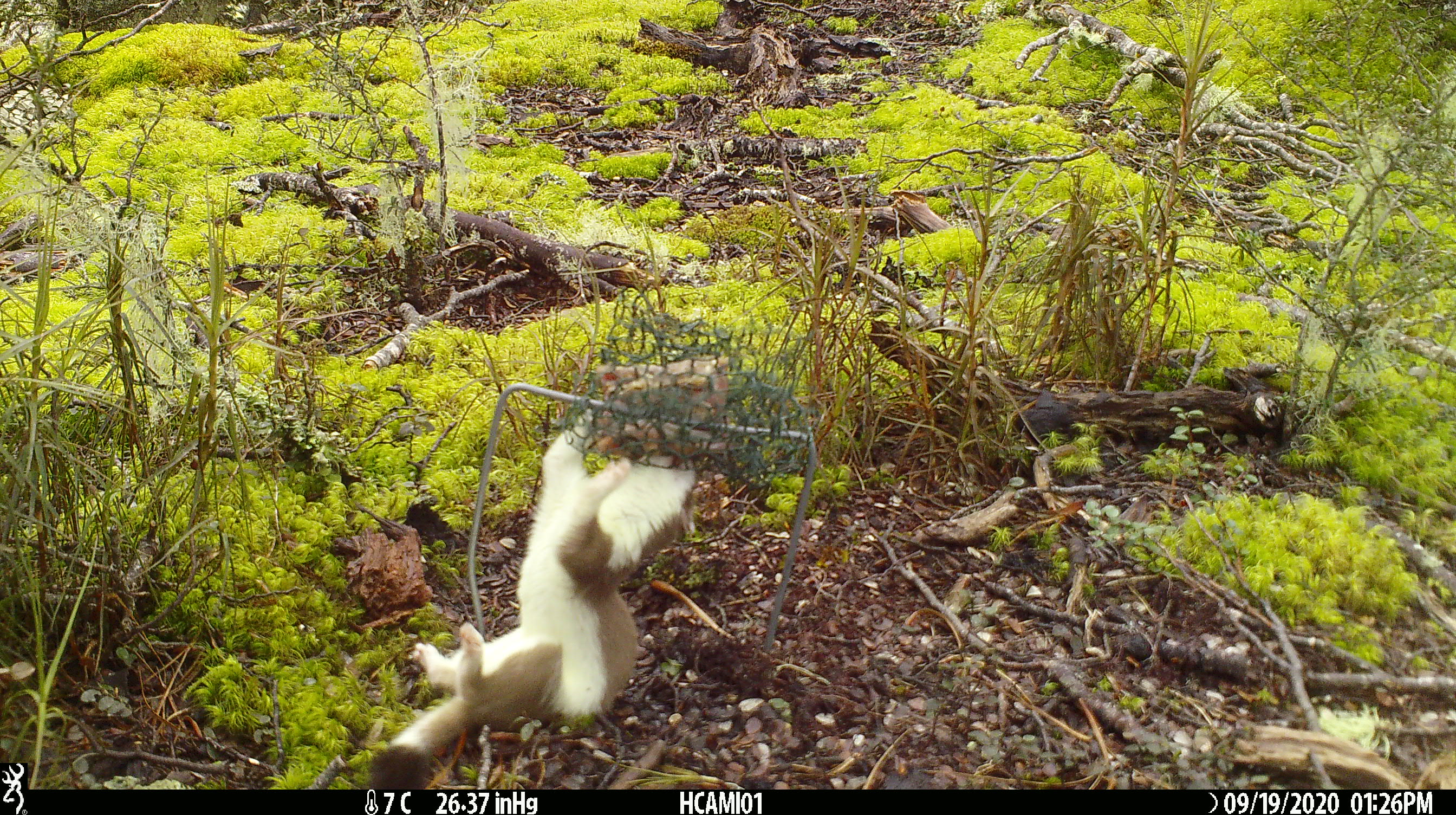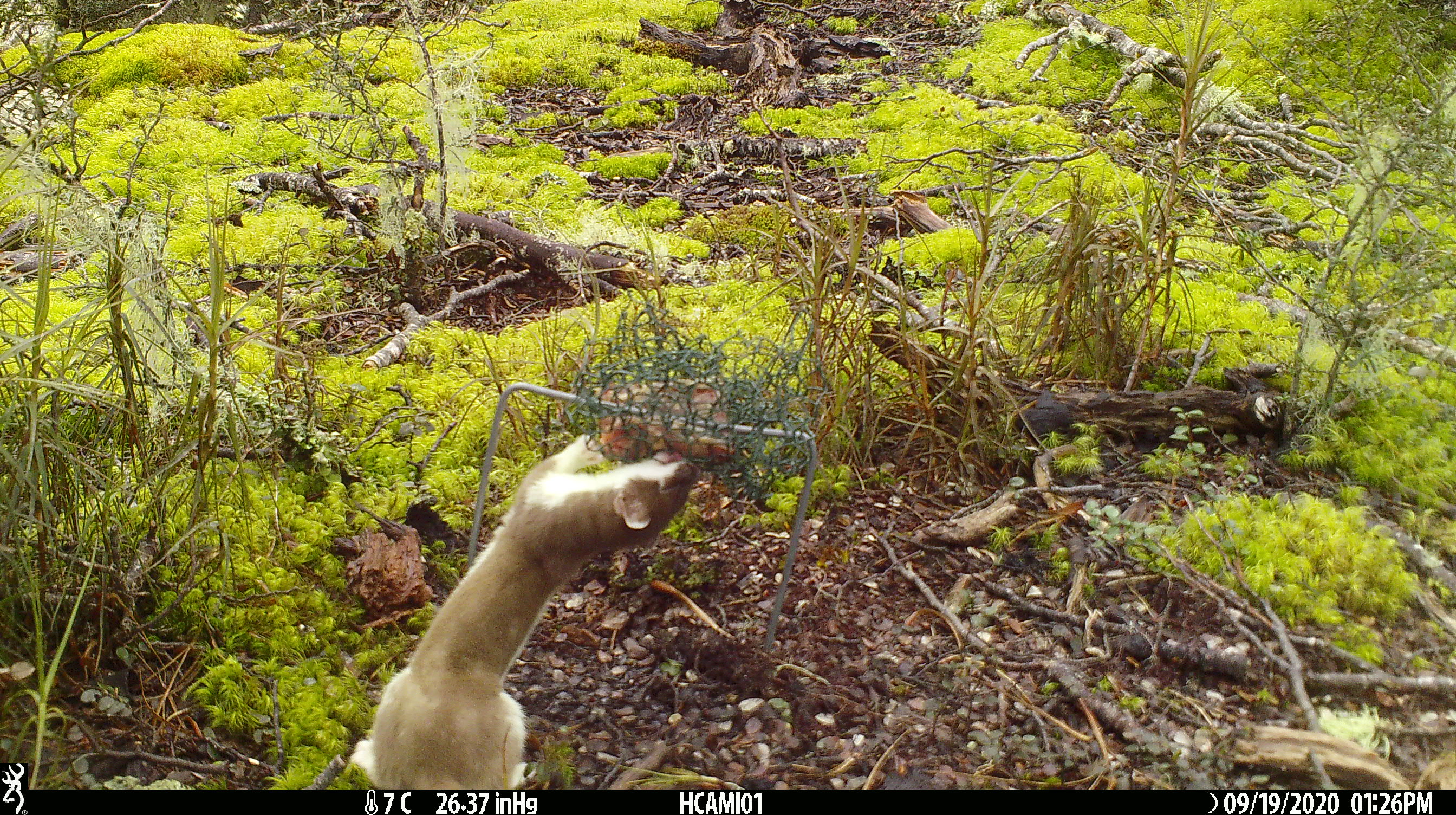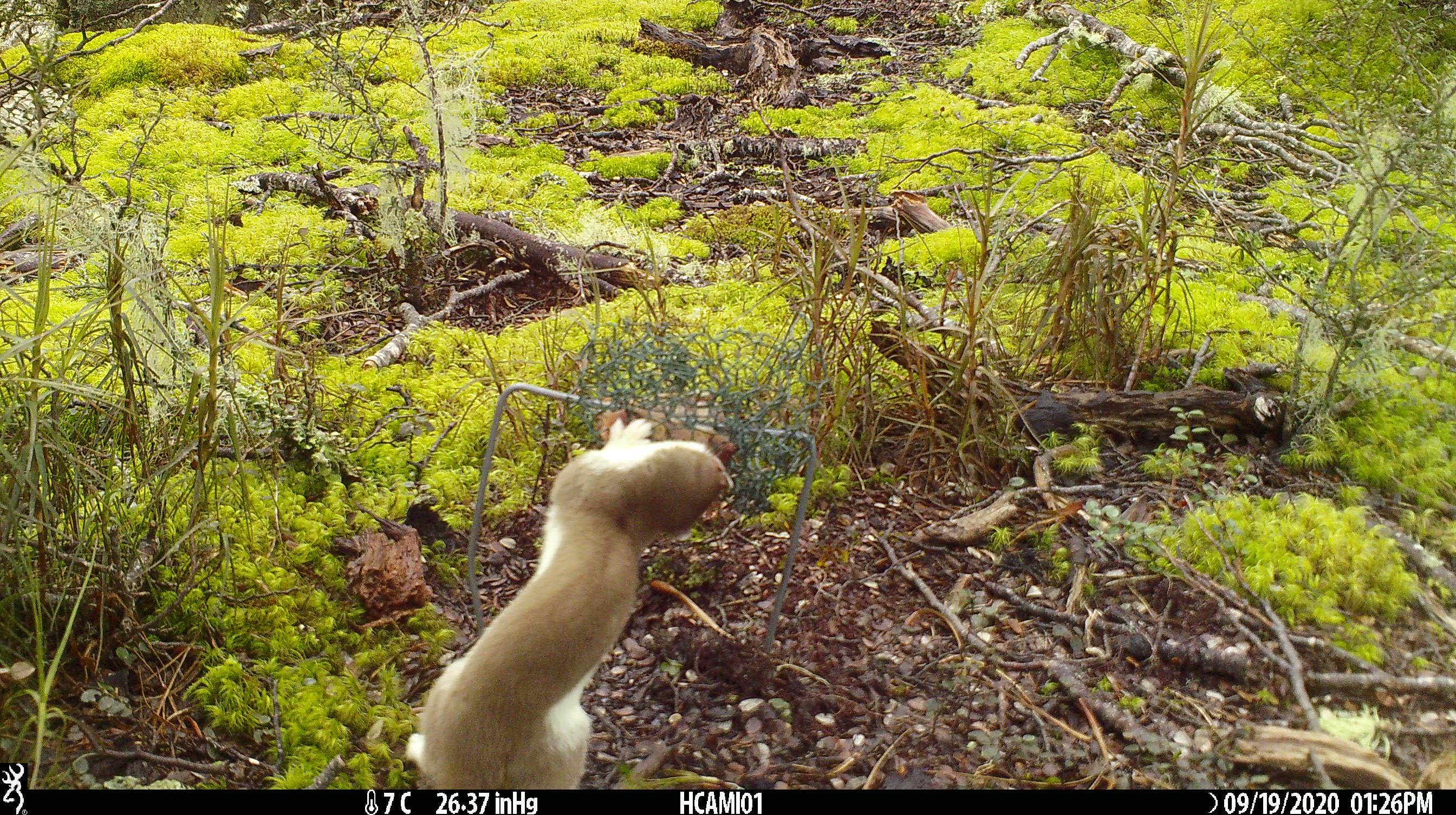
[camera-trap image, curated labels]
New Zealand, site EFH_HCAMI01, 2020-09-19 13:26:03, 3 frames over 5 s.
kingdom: Animalia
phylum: Chordata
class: Mammalia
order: Carnivora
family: Mustelidae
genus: Mustela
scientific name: Mustela erminea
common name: stoat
Stoat (Mustela erminea).